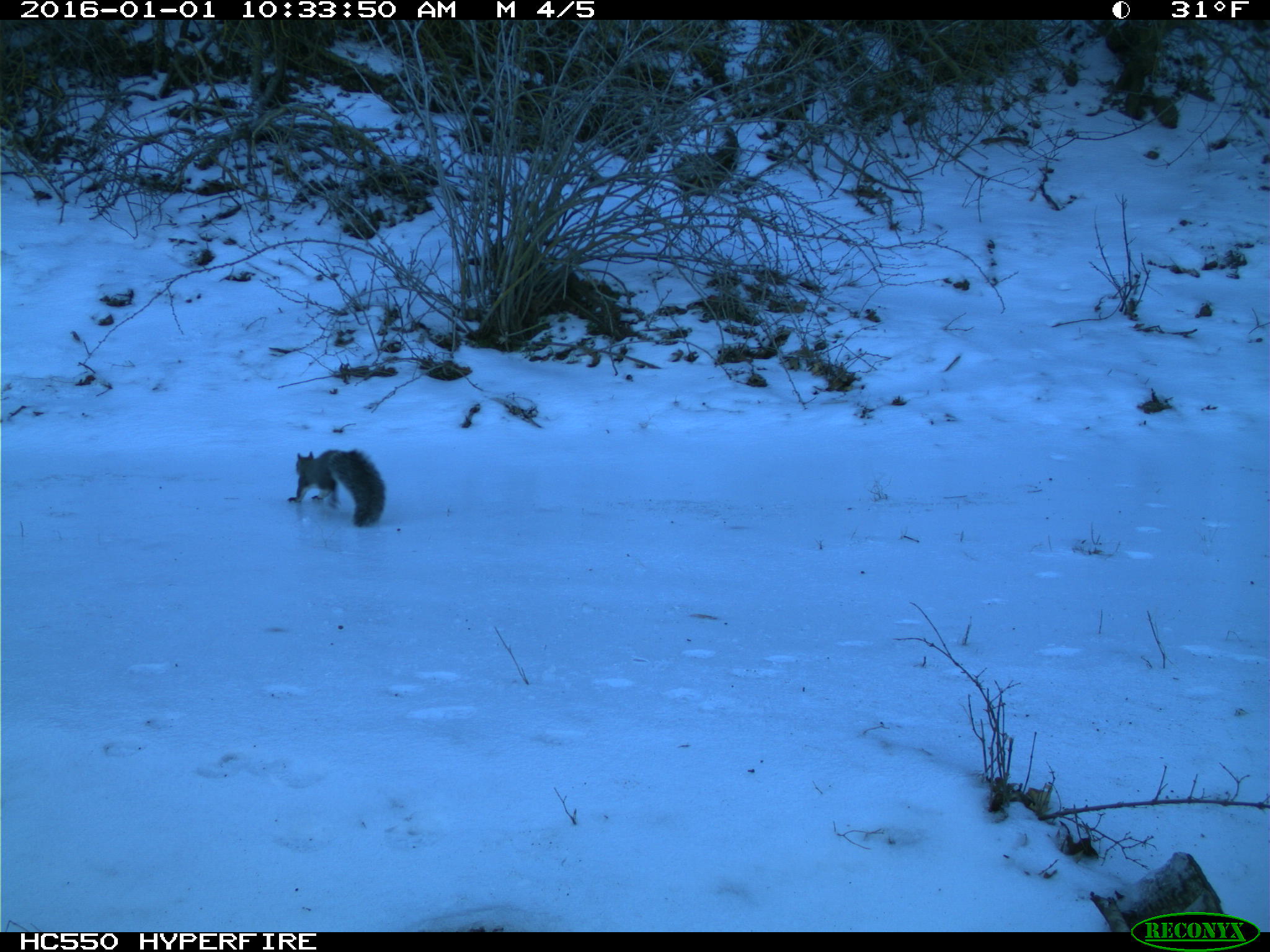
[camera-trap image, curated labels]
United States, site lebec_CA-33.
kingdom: Animalia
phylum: Chordata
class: Mammalia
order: Rodentia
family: Sciuridae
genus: Sciurus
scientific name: Sciurus carolinensis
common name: eastern gray squirrel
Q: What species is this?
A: Sciurus carolinensis (eastern gray squirrel).